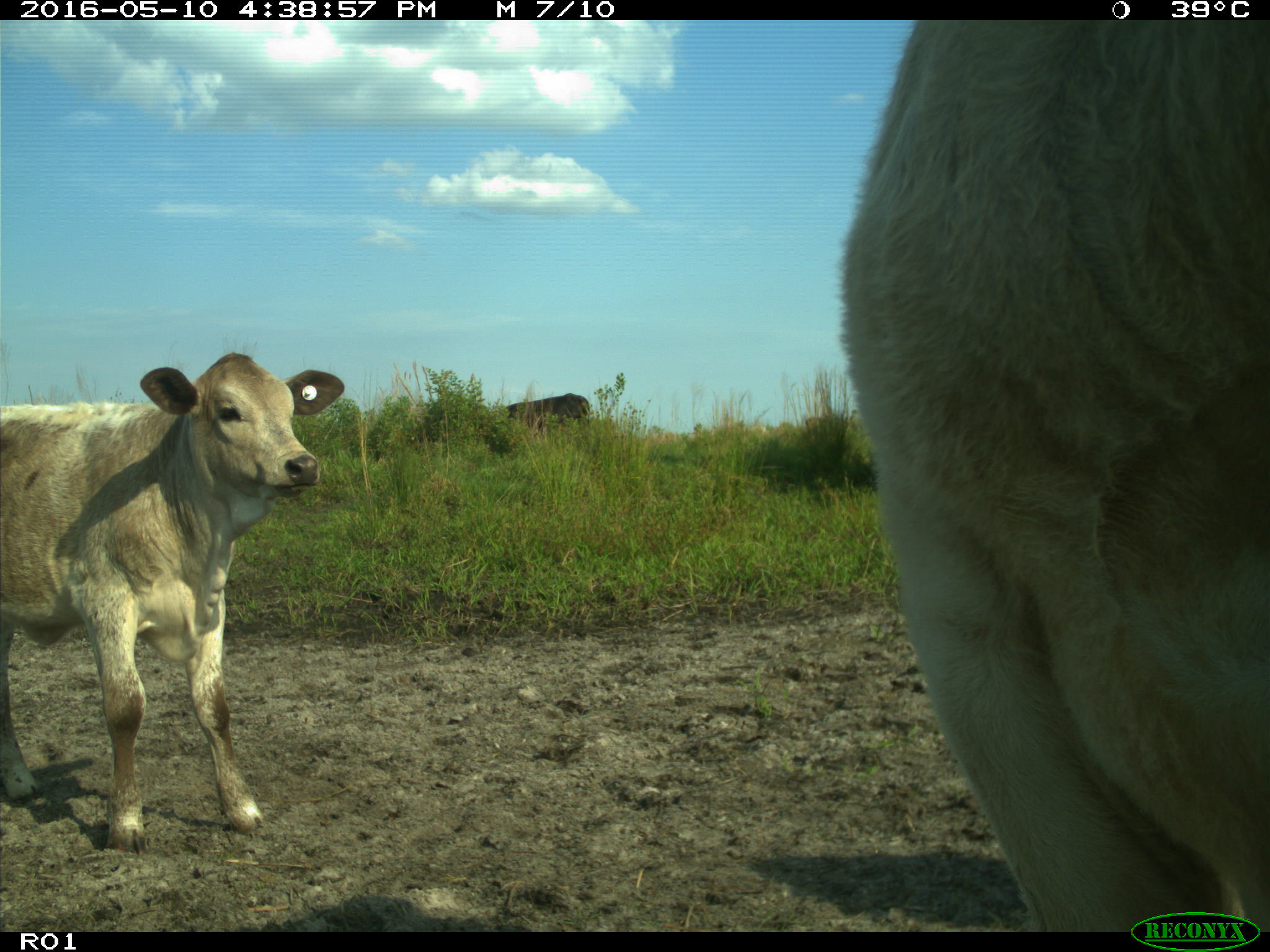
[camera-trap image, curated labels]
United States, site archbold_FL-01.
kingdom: Animalia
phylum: Chordata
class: Mammalia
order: Artiodactyla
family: Bovidae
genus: Bos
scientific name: Bos taurus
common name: domestic cow